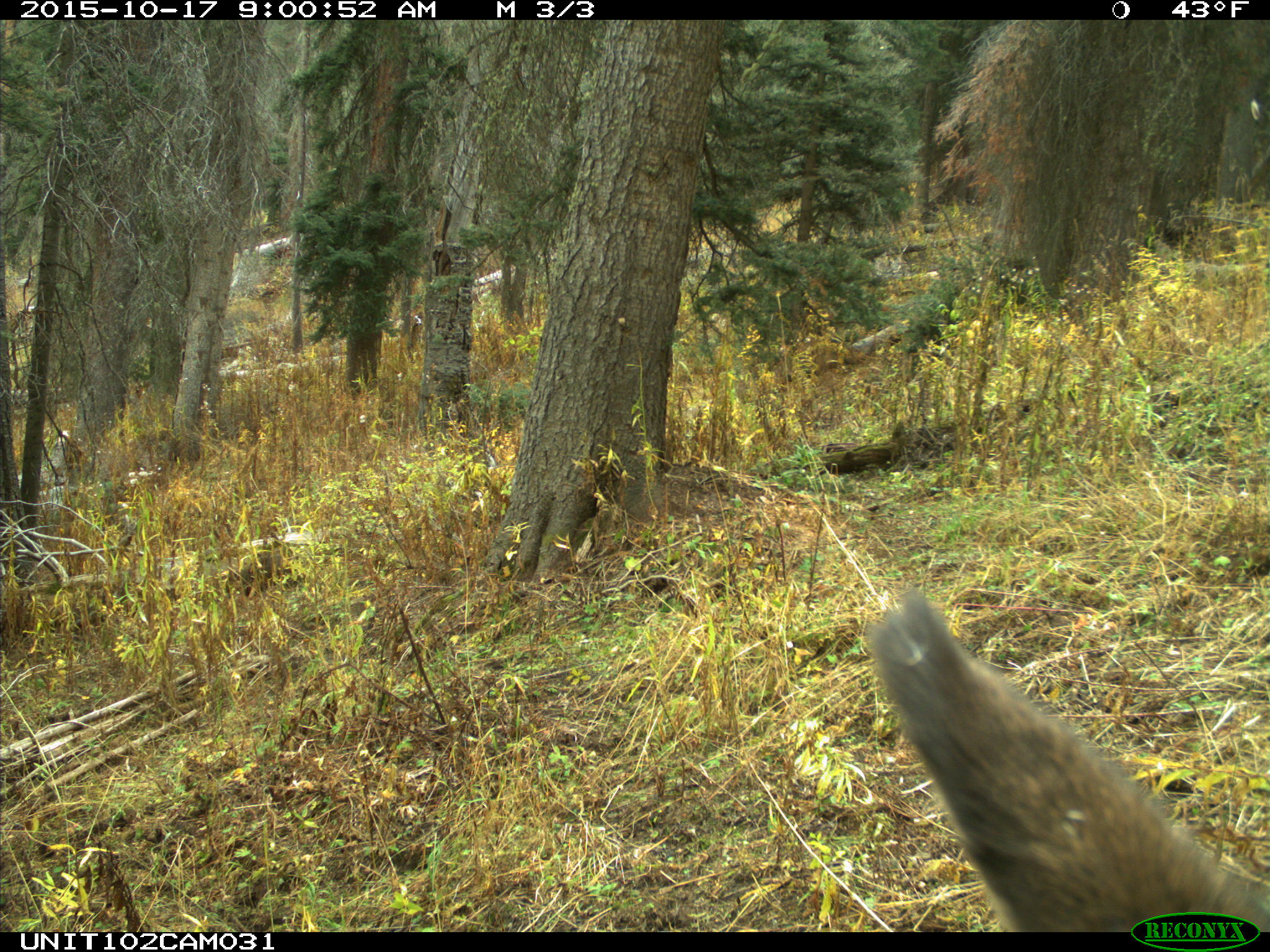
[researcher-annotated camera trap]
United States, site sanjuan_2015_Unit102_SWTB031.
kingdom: Animalia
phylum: Chordata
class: Mammalia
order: Artiodactyla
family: Cervidae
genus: Cervus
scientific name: Cervus elaphus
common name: red deer